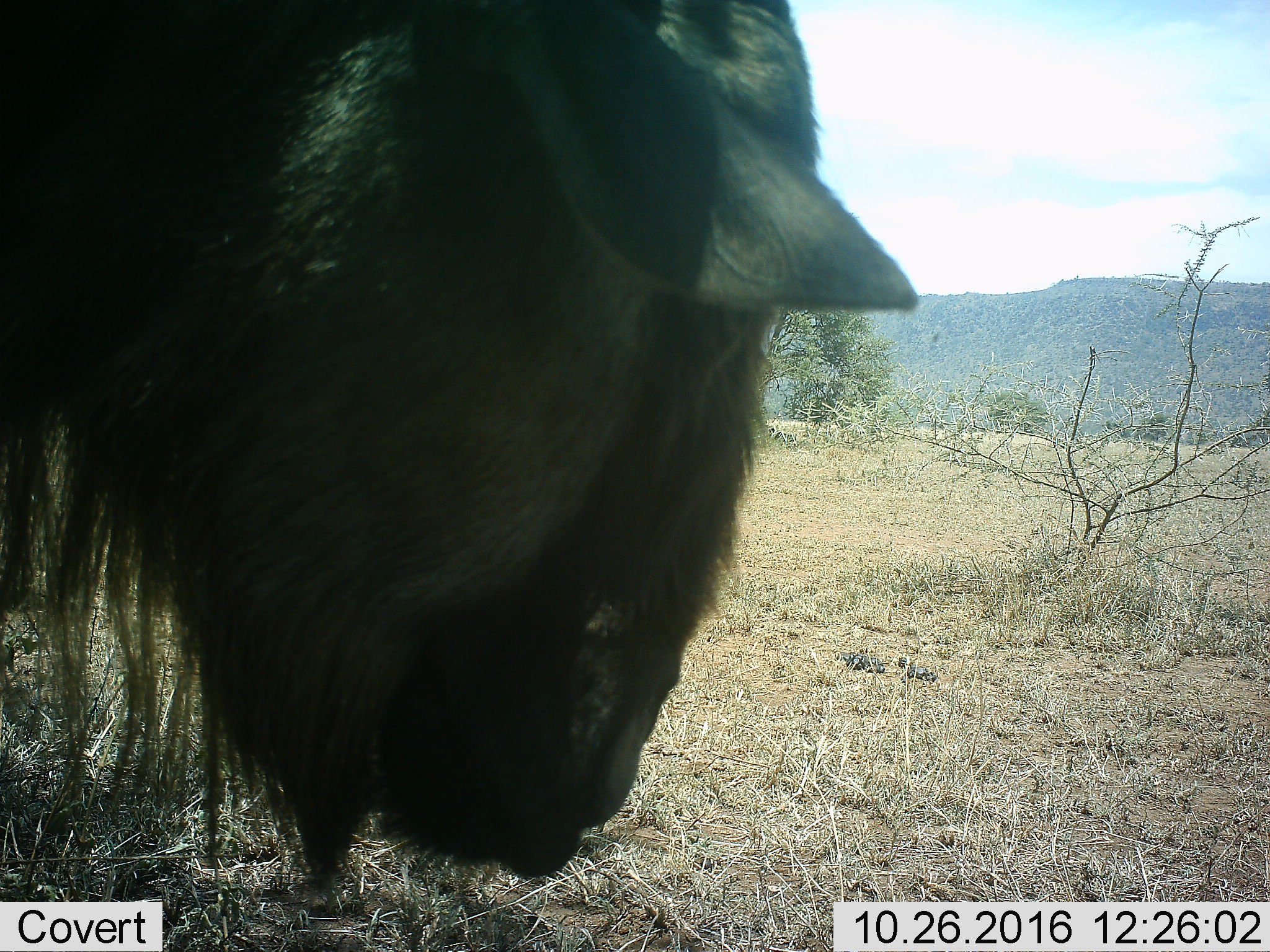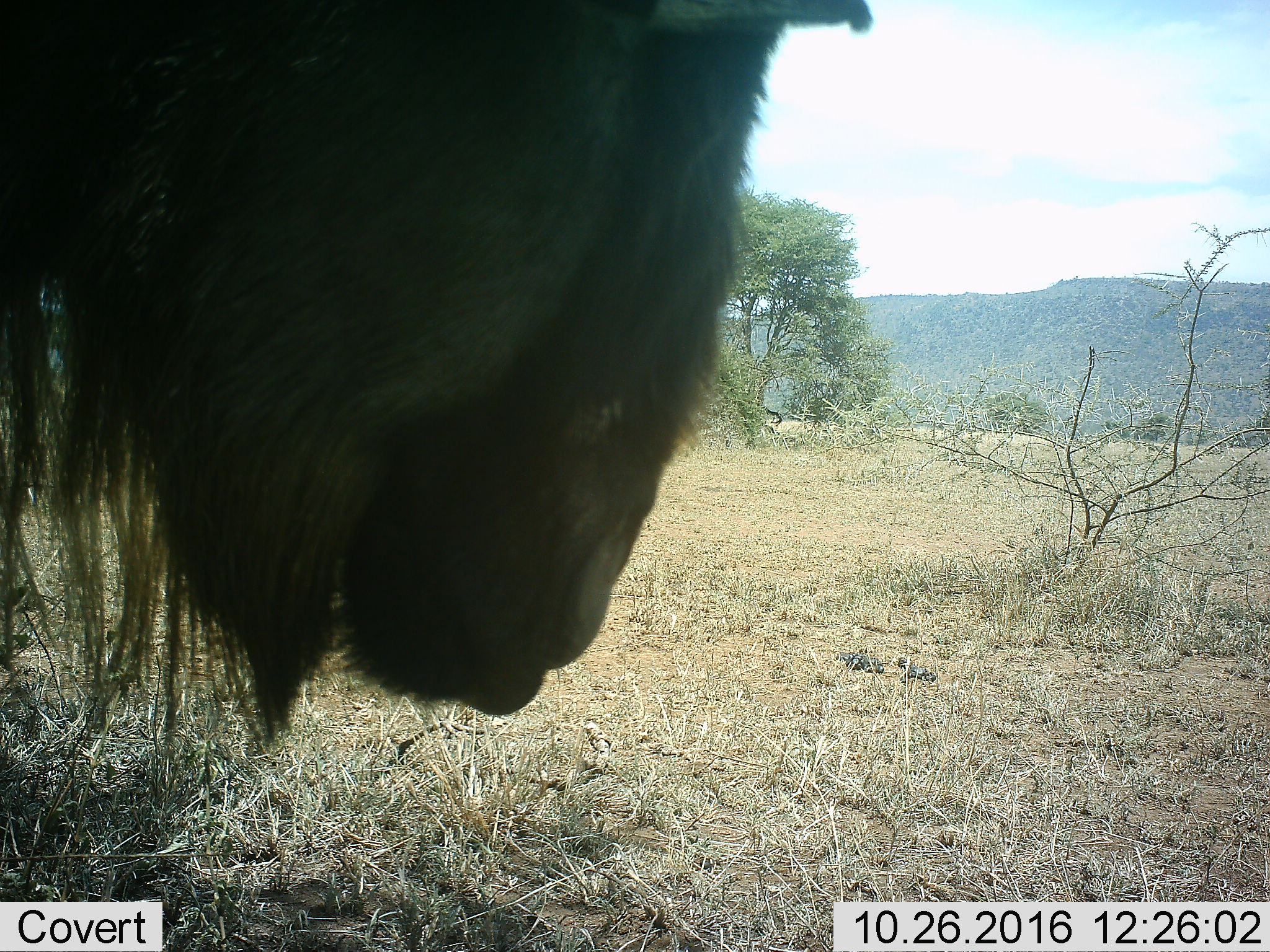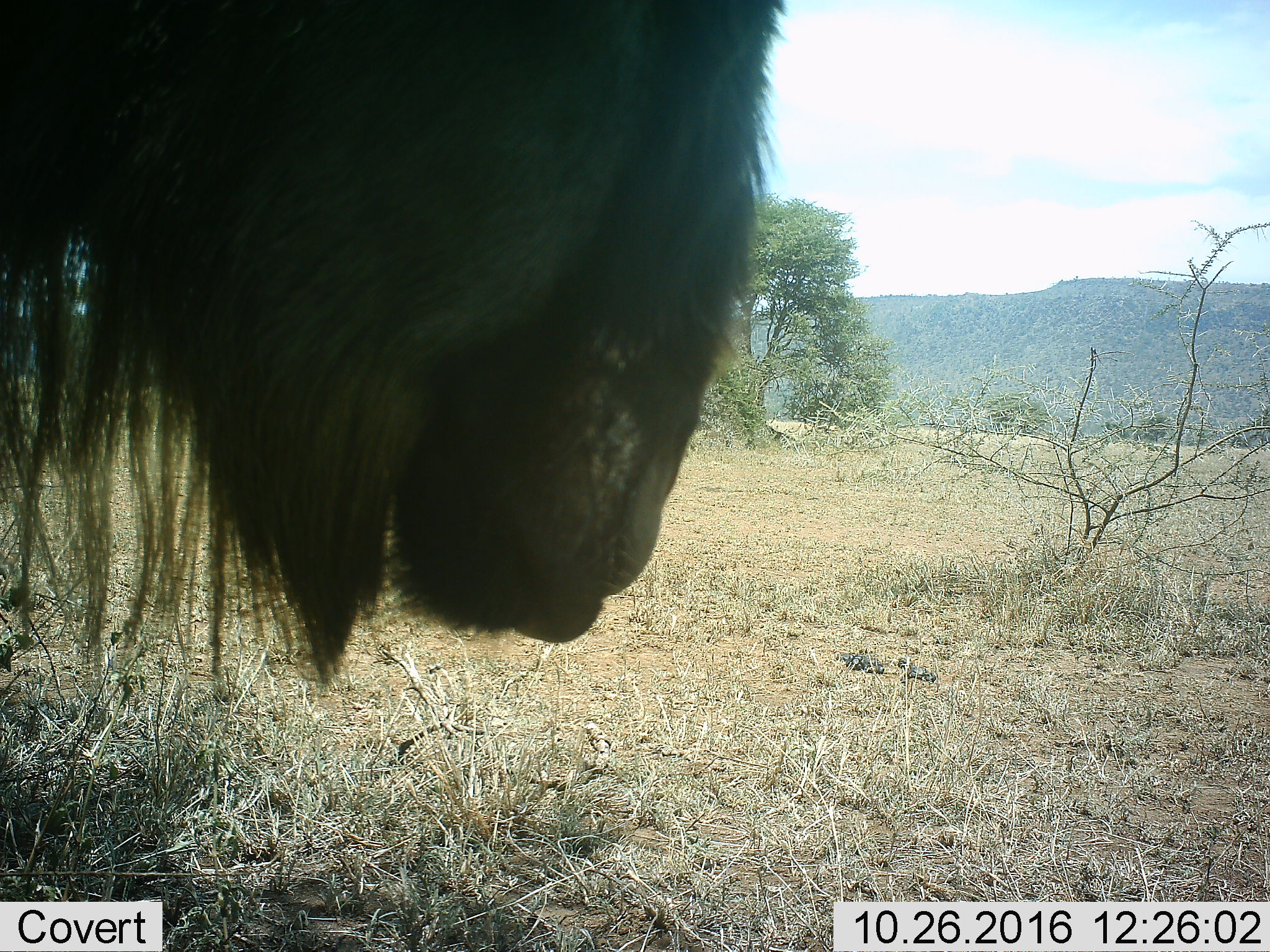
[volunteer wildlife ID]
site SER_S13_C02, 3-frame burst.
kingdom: Animalia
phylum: Chordata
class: Mammalia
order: Artiodactyla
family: Bovidae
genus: Connochaetes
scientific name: Connochaetes taurinus taurinus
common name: blue wildebeest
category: wildebeestblue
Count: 1.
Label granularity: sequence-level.